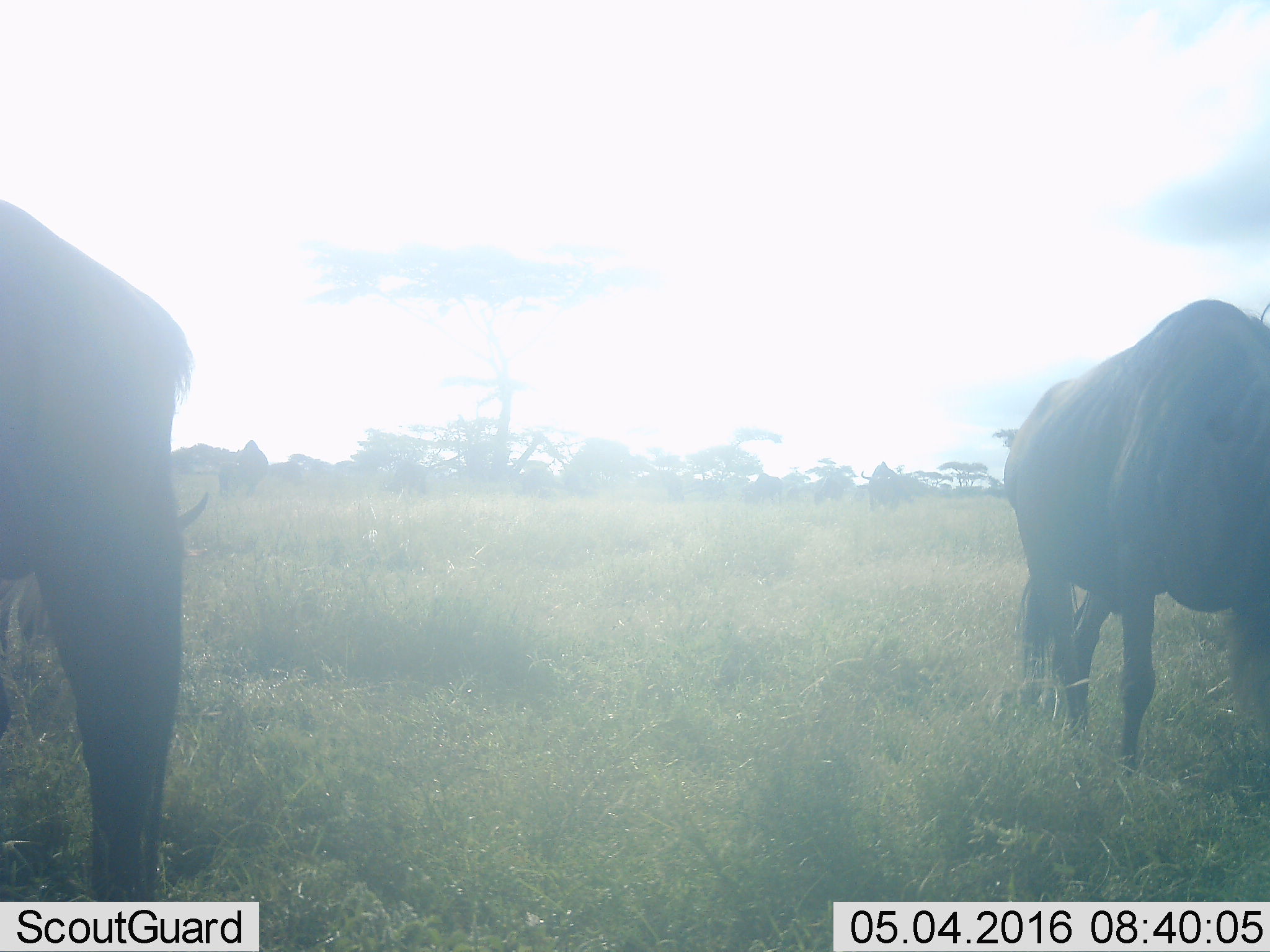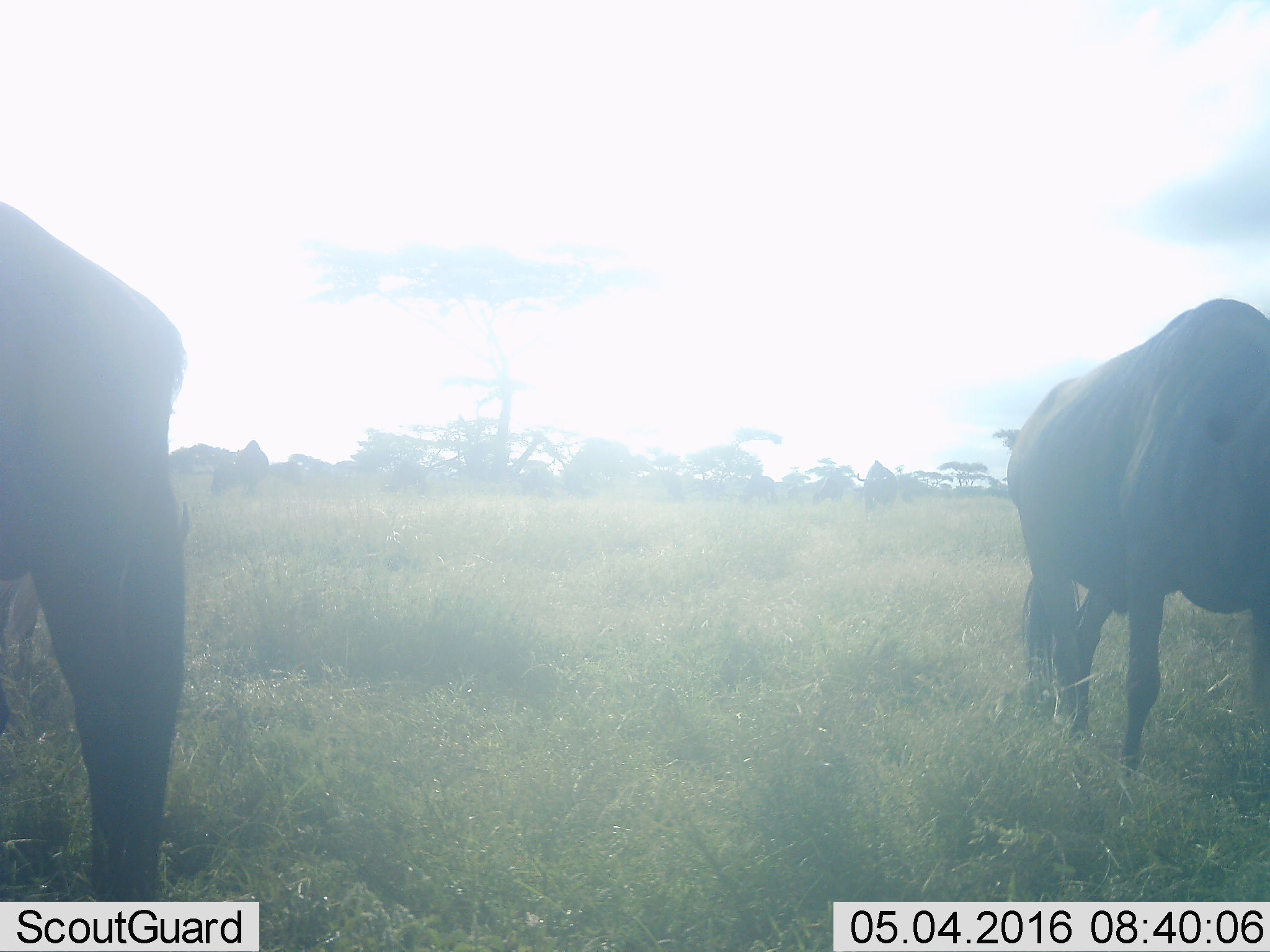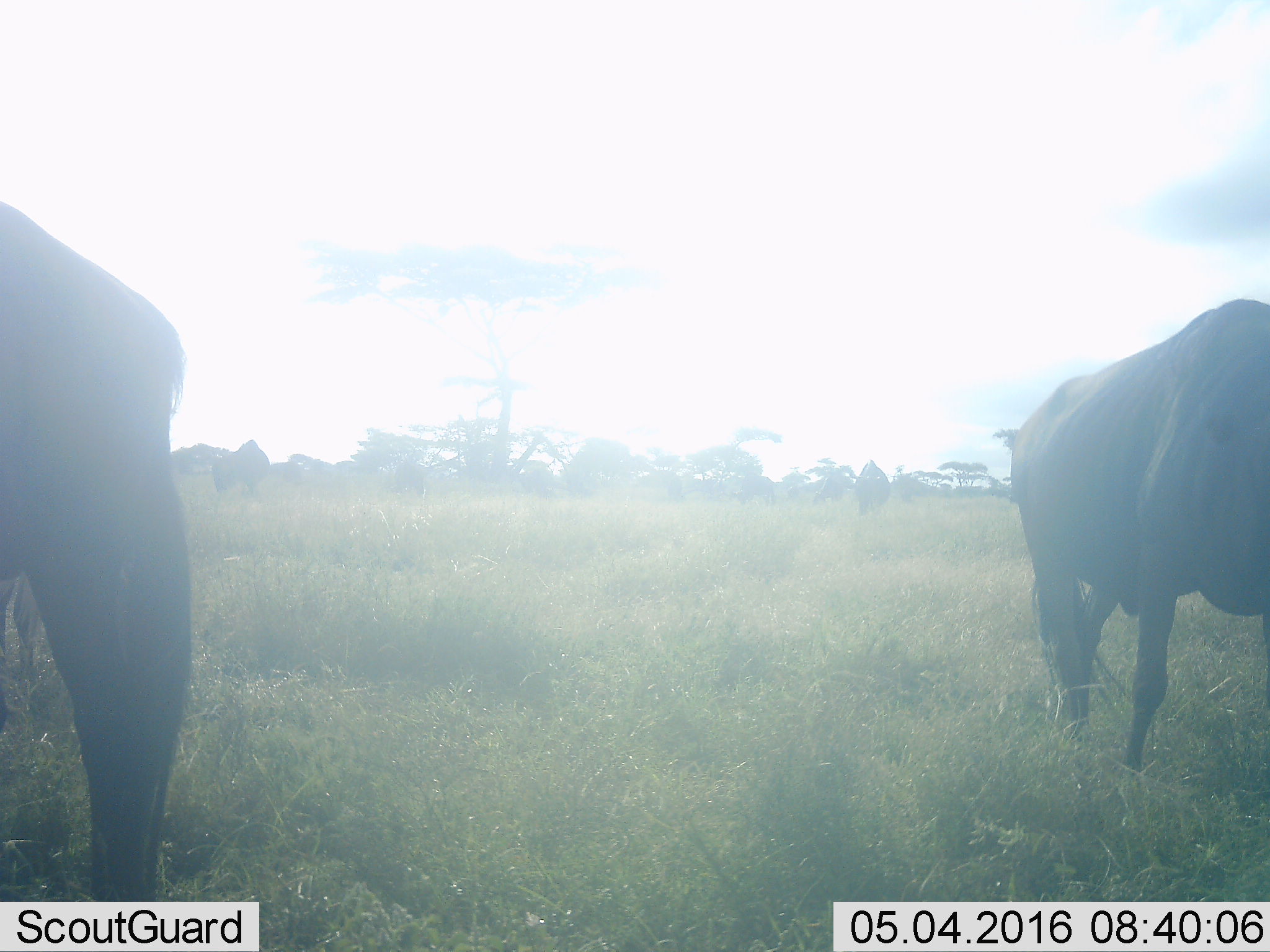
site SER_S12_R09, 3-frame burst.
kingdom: Animalia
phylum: Chordata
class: Mammalia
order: Artiodactyla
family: Bovidae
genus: Connochaetes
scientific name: Connochaetes taurinus taurinus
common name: blue wildebeest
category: wildebeestblue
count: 10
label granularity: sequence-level